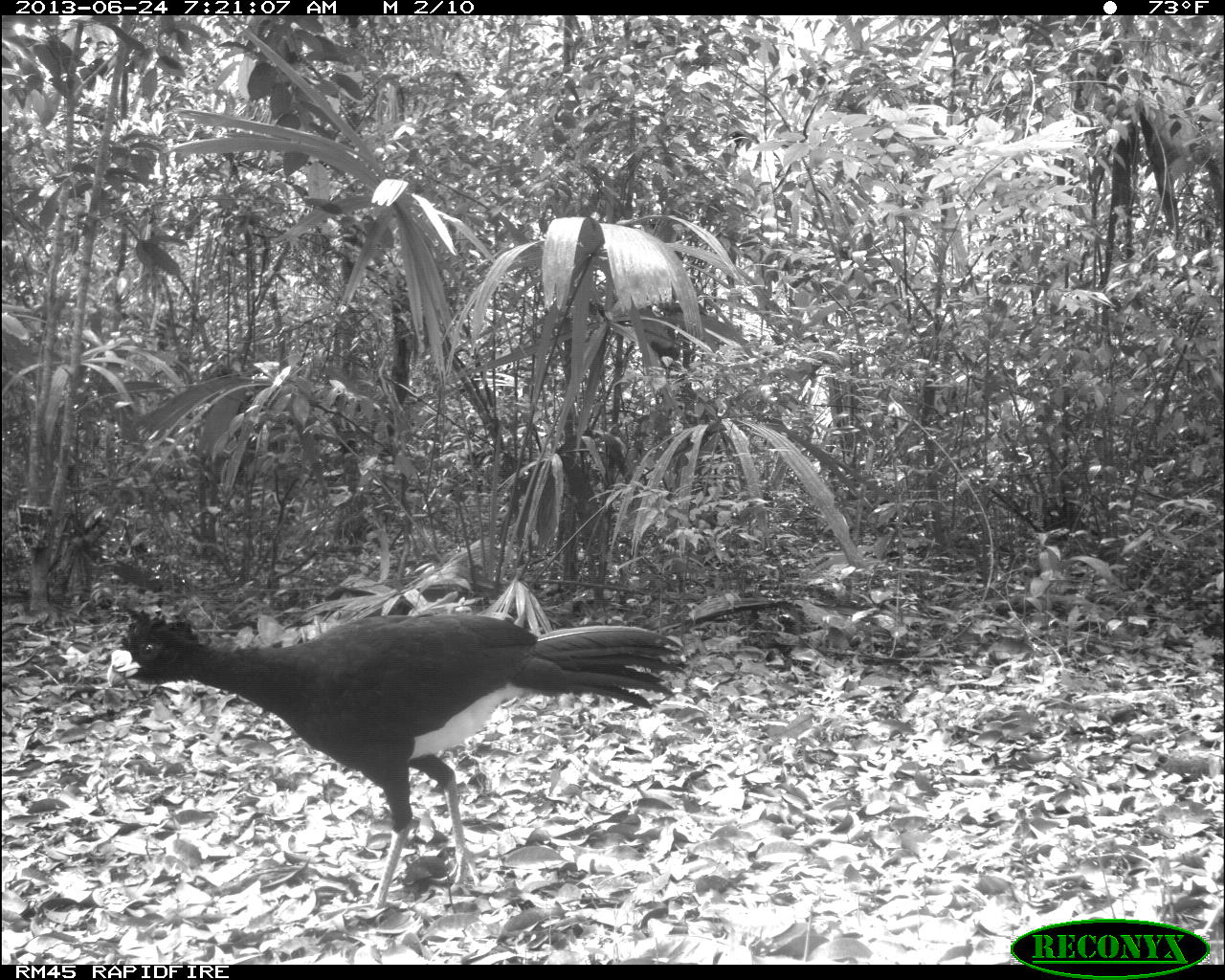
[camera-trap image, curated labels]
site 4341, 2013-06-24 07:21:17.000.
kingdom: Animalia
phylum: Chordata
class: Aves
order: Galliformes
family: Cracidae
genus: Crax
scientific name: Crax rubra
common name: great curassow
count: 1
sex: male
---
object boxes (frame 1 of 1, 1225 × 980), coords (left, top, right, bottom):
crax rubra: (102, 597, 690, 917)